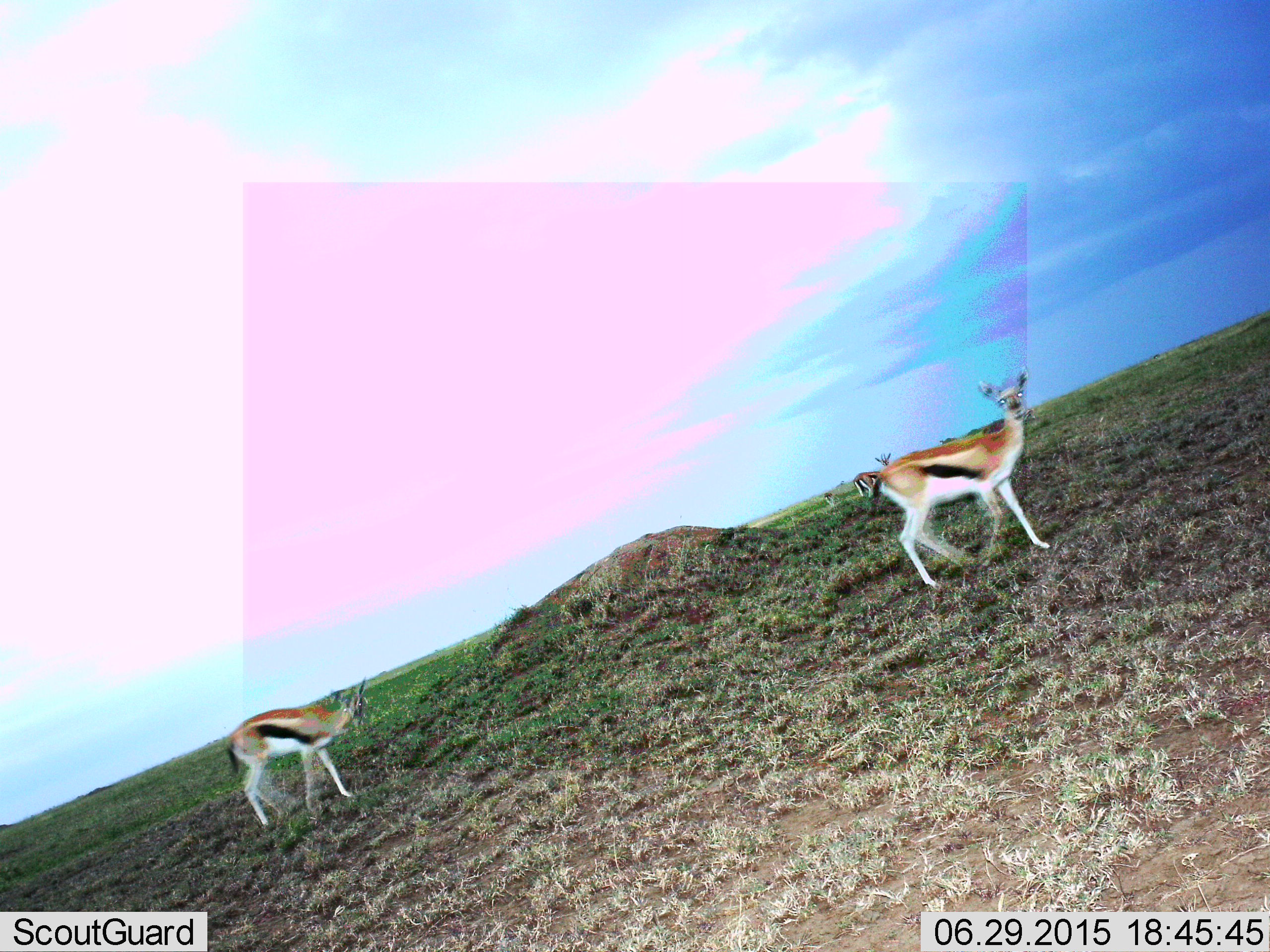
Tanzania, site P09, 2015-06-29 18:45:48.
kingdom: Animalia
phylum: Chordata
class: Mammalia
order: Artiodactyla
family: Bovidae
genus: Eudorcas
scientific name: Eudorcas thomsonii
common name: thomson's gazelle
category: gazellethomsons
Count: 2.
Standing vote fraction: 60%.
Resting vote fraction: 0%.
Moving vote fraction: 50%.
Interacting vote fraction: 0%.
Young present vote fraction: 10%.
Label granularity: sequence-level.